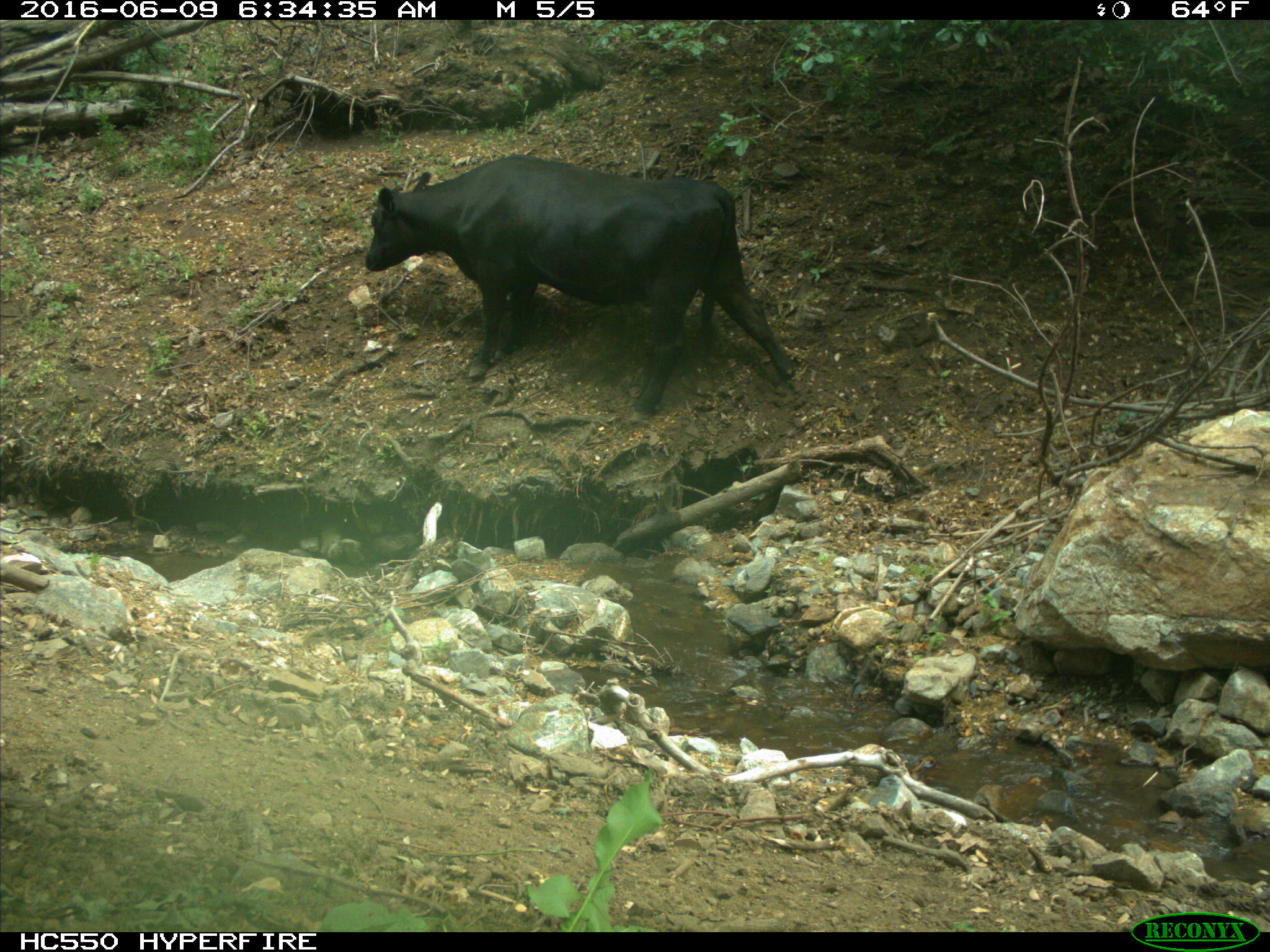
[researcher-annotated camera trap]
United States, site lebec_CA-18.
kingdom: Animalia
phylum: Chordata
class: Mammalia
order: Artiodactyla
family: Bovidae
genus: Bos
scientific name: Bos taurus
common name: domestic cow